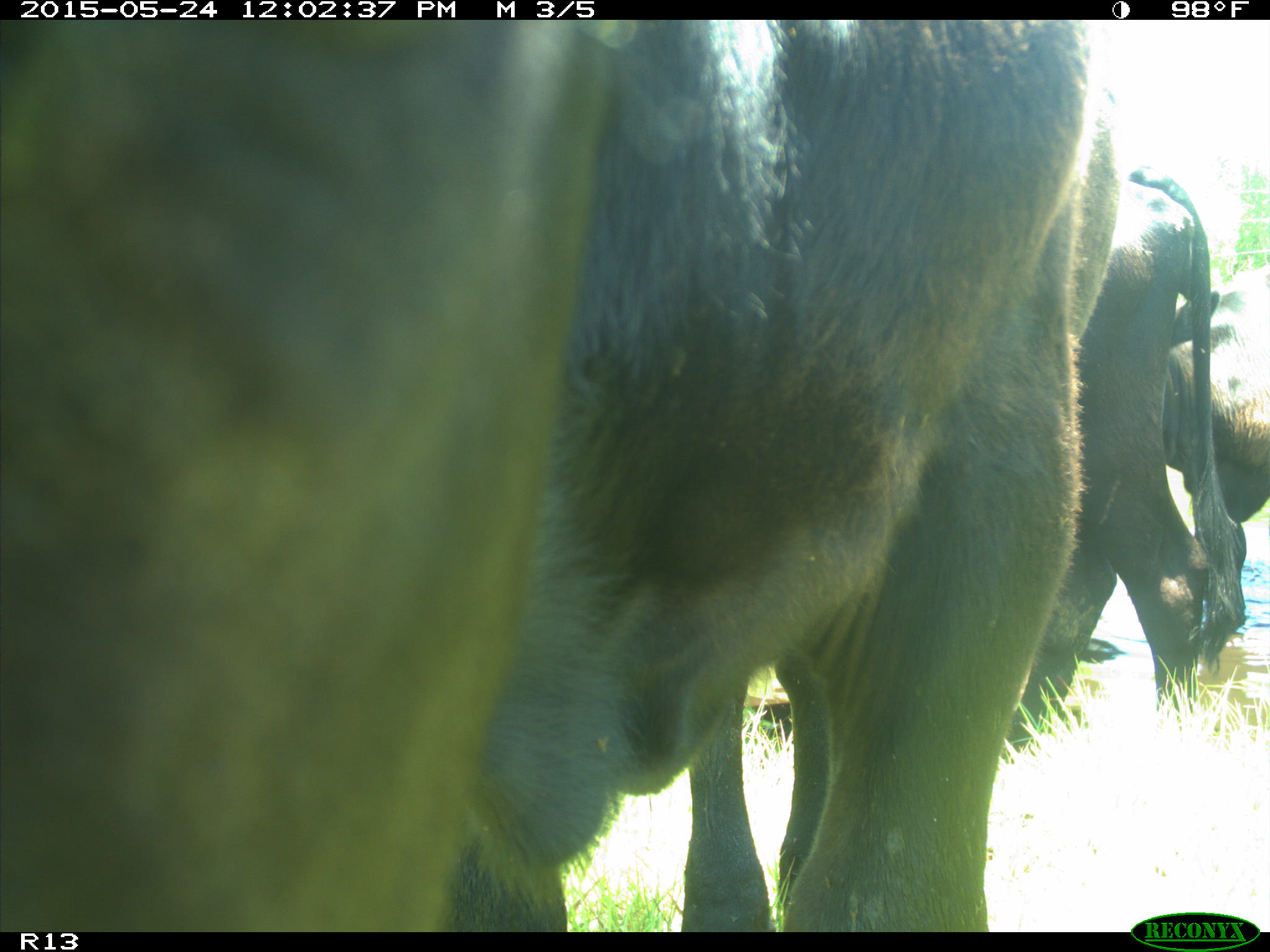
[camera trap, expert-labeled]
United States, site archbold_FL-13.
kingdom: Animalia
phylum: Chordata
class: Mammalia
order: Artiodactyla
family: Bovidae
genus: Bos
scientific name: Bos taurus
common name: domestic cow